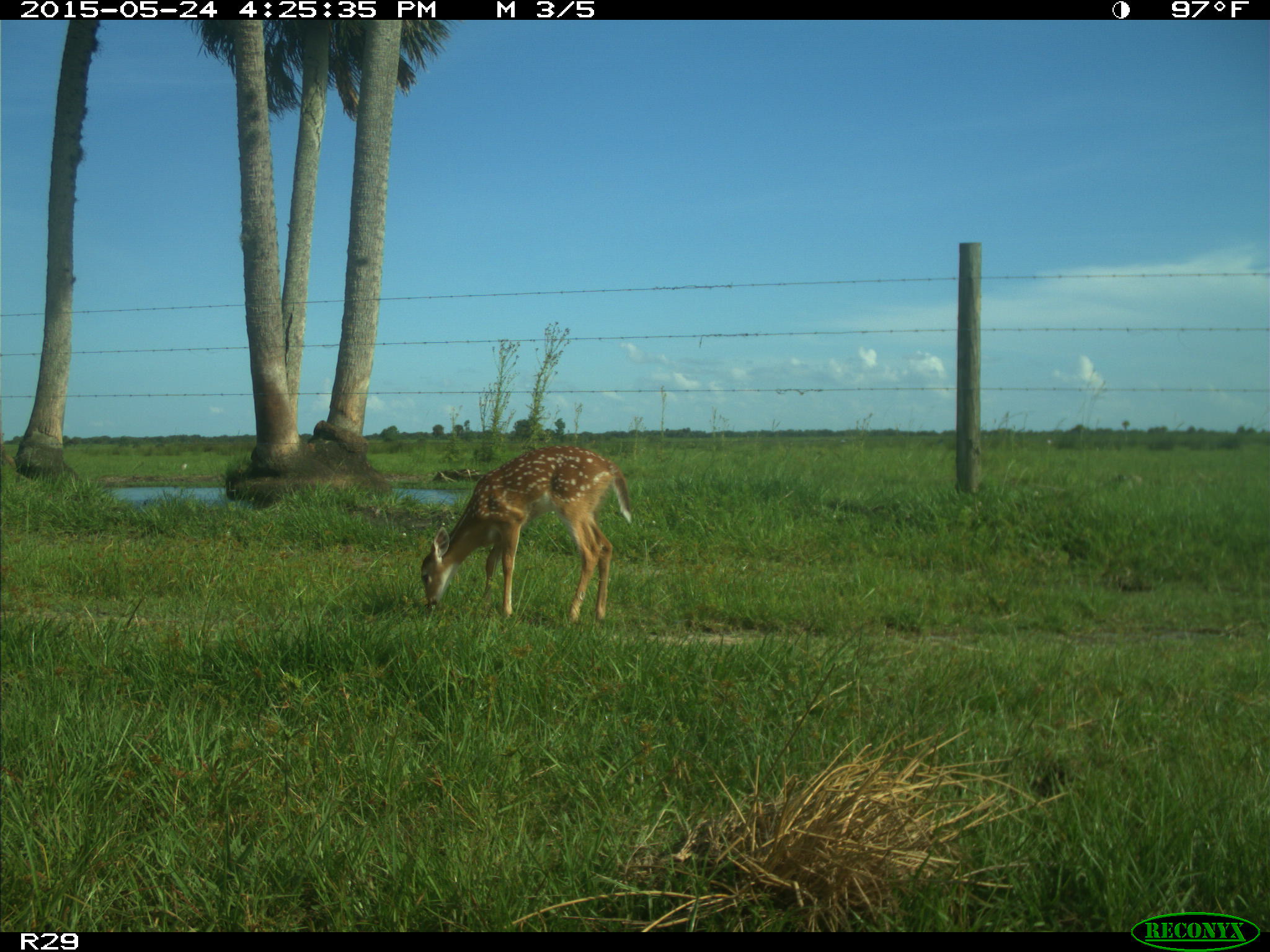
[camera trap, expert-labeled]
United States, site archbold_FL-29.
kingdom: Animalia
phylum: Chordata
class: Mammalia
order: Artiodactyla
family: Cervidae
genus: Odocoileus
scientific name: Odocoileus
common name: deer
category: unidentified deer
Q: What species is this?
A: Unidentified deer (deer) (Odocoileus).